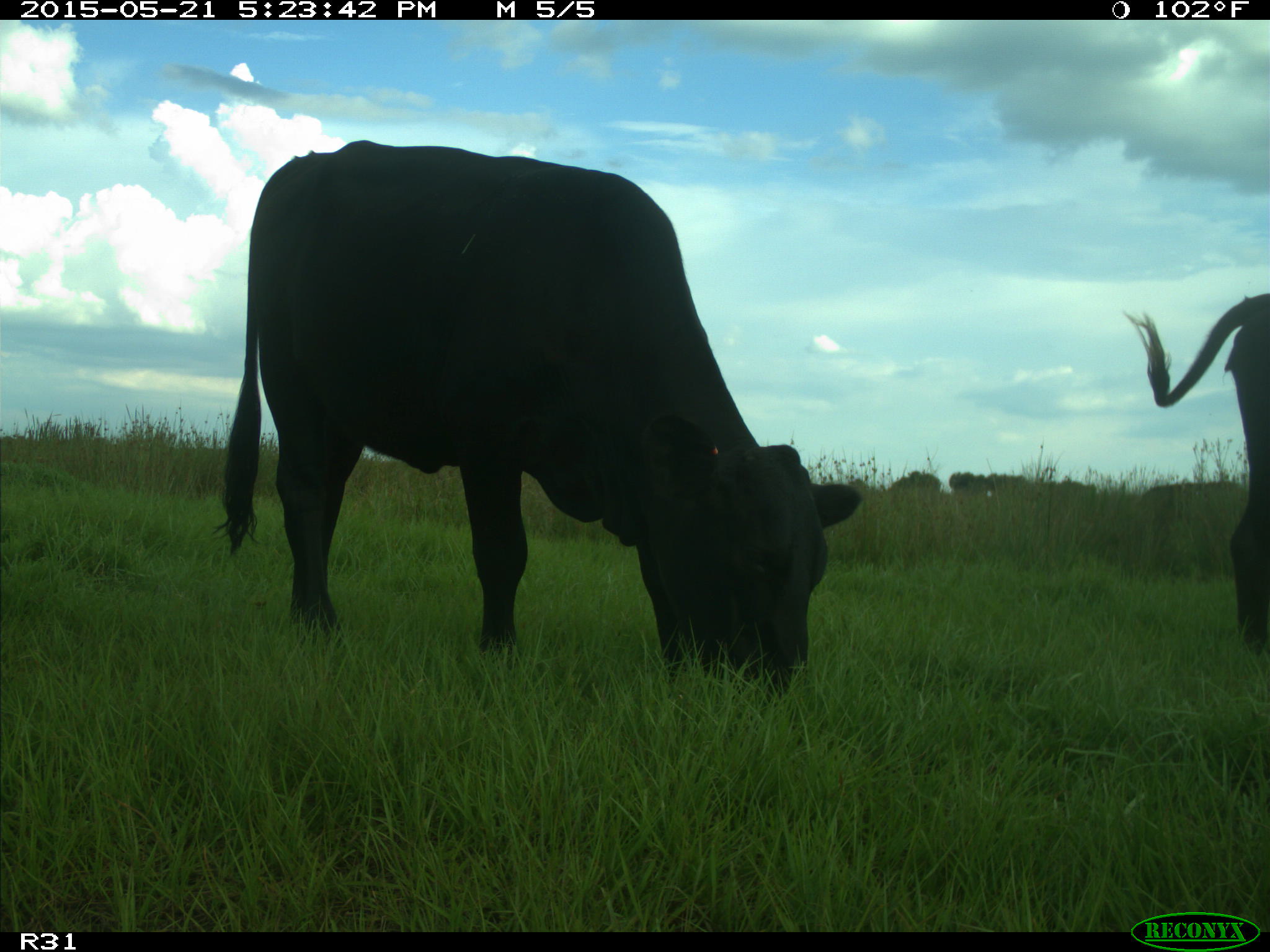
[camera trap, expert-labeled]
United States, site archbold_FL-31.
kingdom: Animalia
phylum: Chordata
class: Mammalia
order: Artiodactyla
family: Bovidae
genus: Bos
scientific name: Bos taurus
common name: domestic cow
Bos taurus (domestic cow).